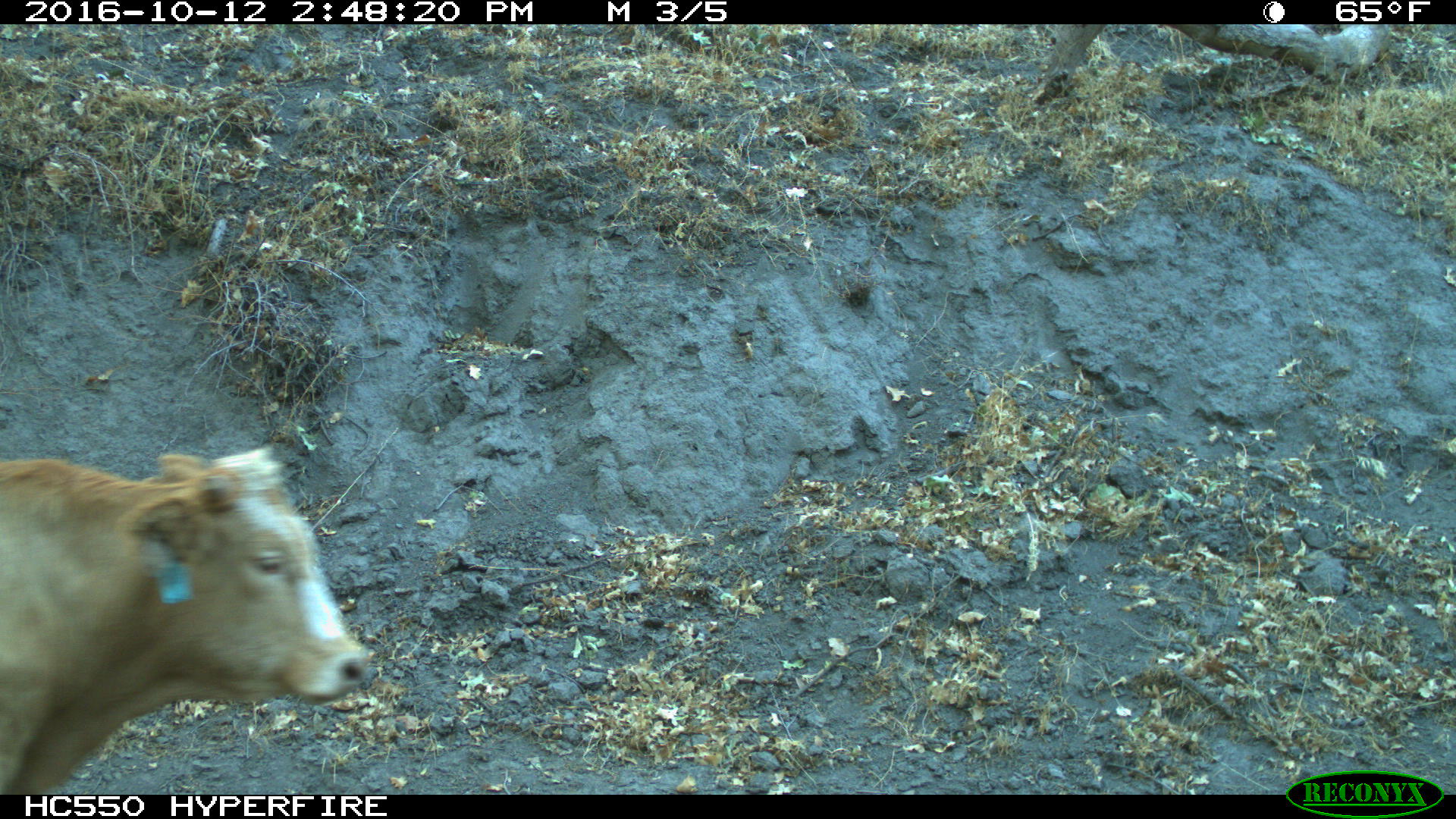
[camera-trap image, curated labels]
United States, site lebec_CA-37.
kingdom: Animalia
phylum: Chordata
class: Mammalia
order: Artiodactyla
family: Bovidae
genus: Bos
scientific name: Bos taurus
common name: domestic cow